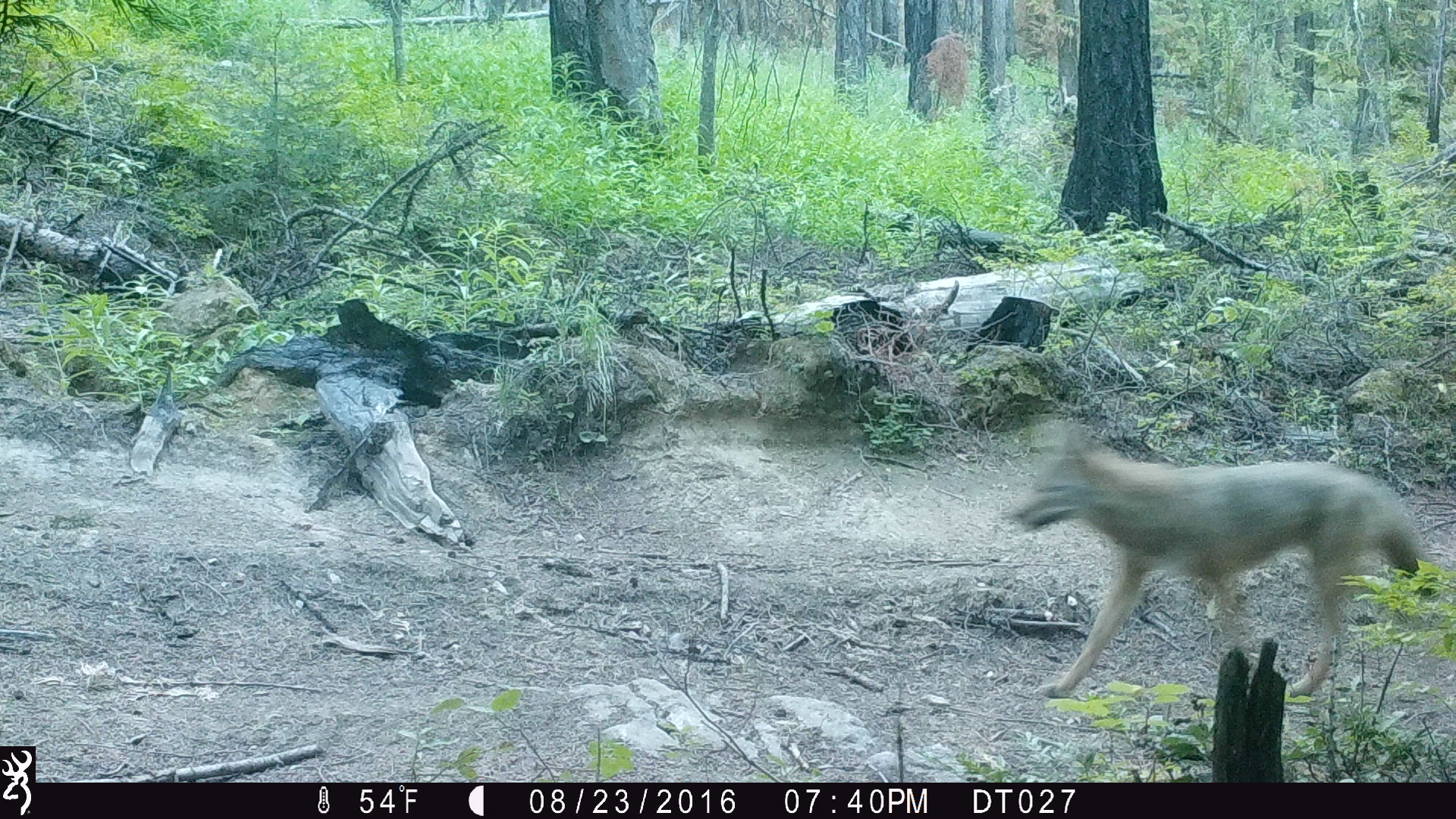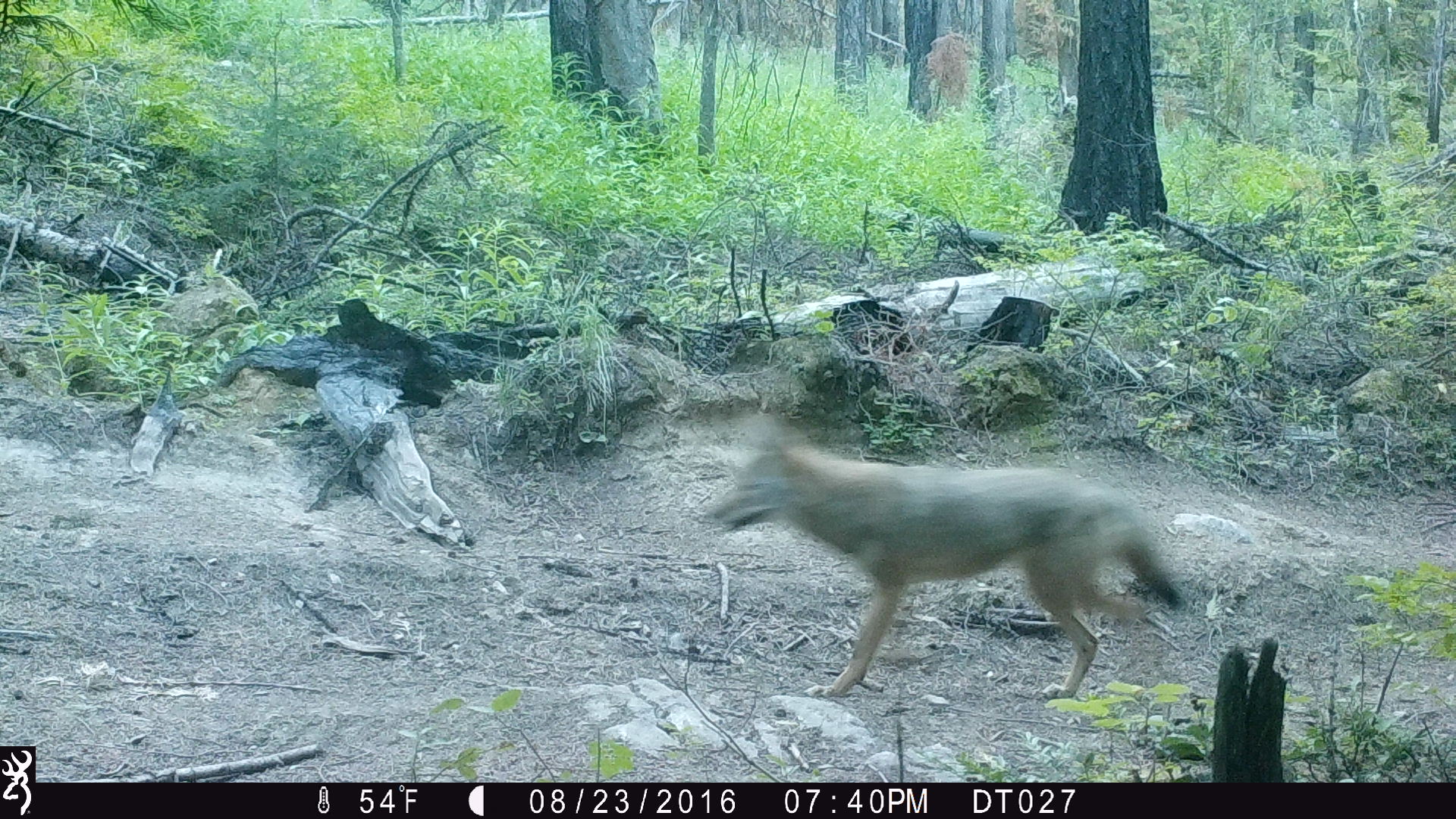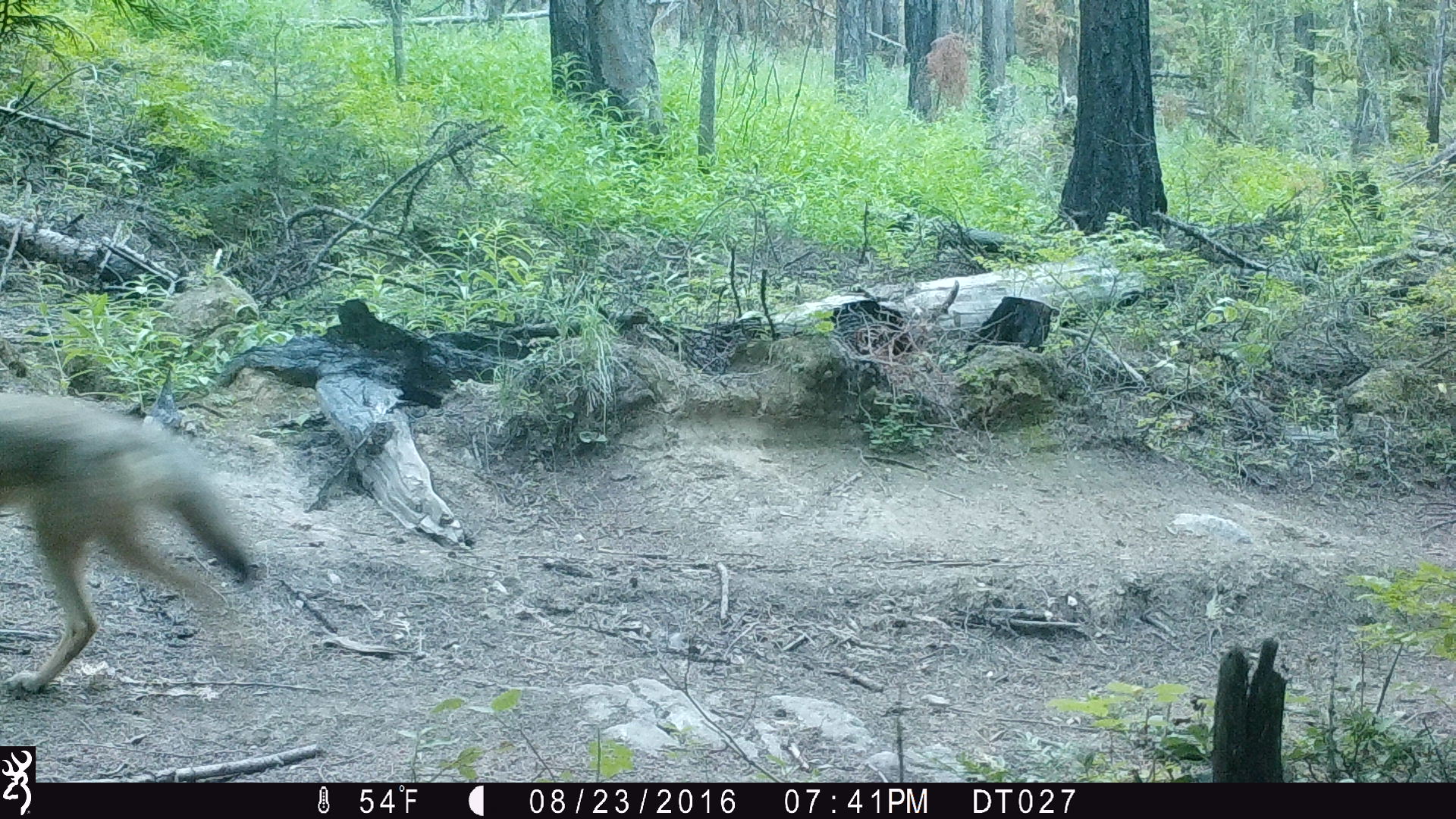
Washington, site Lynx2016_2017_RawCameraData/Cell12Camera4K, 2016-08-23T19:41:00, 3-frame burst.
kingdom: Animalia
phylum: Chordata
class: Mammalia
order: Carnivora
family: Canidae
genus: Canis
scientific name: Canis latrans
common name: coyote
Canis latrans (coyote). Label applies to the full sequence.